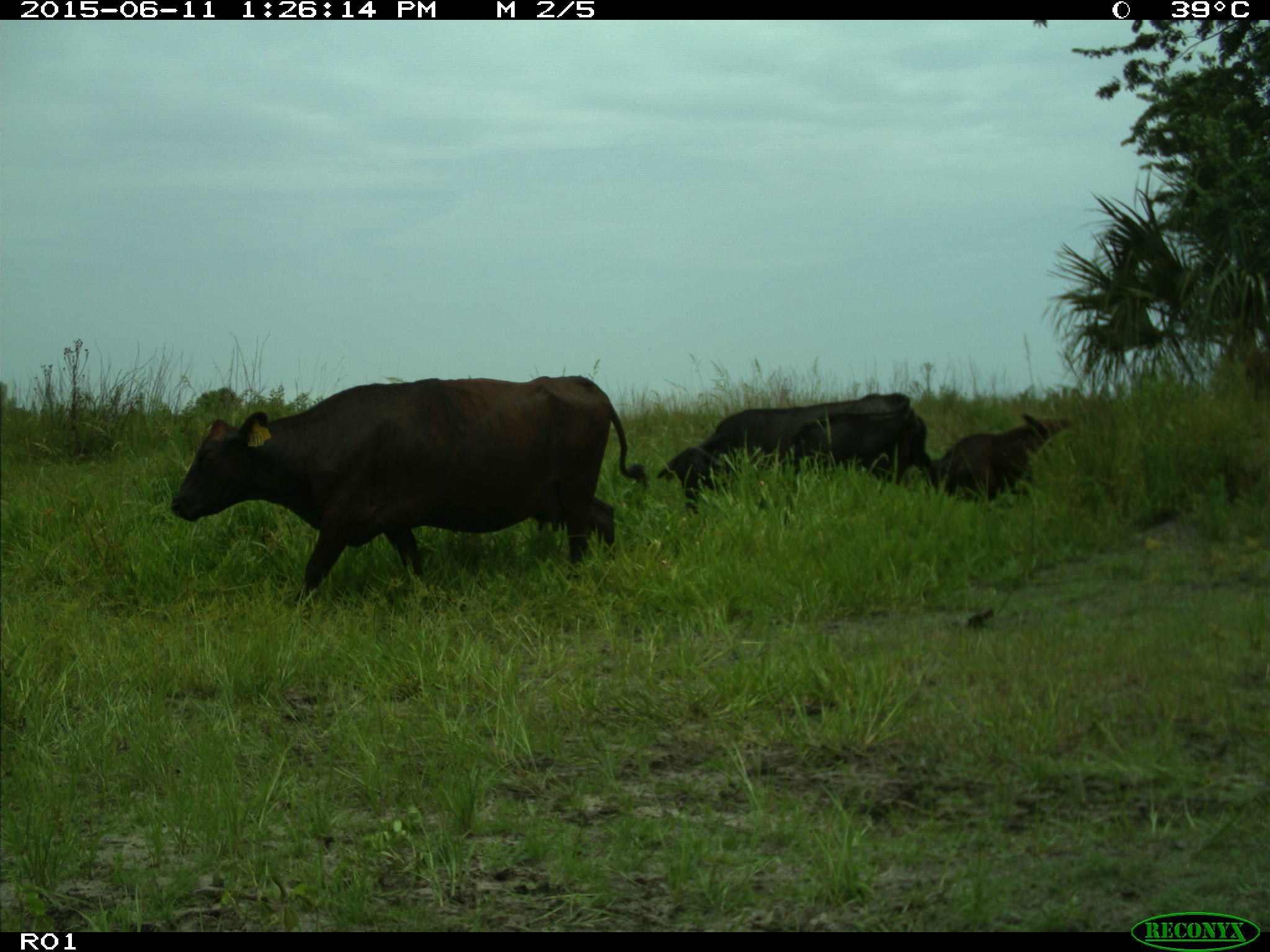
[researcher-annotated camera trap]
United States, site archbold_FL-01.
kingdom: Animalia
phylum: Chordata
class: Mammalia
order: Artiodactyla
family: Bovidae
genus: Bos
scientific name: Bos taurus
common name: domestic cow